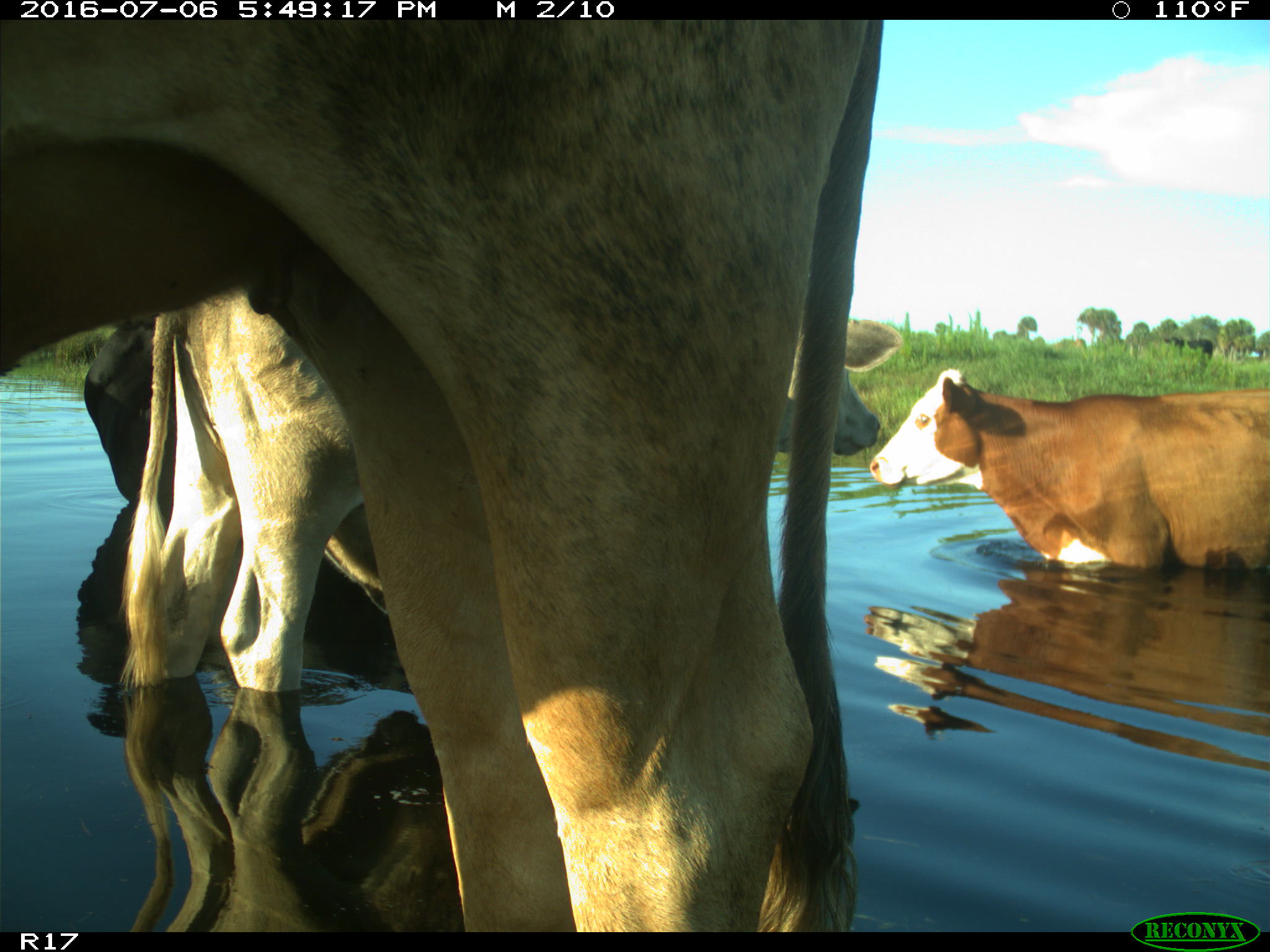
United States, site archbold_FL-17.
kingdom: Animalia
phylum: Chordata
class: Mammalia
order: Artiodactyla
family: Bovidae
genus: Bos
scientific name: Bos taurus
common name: domestic cow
Bos taurus (domestic cow).